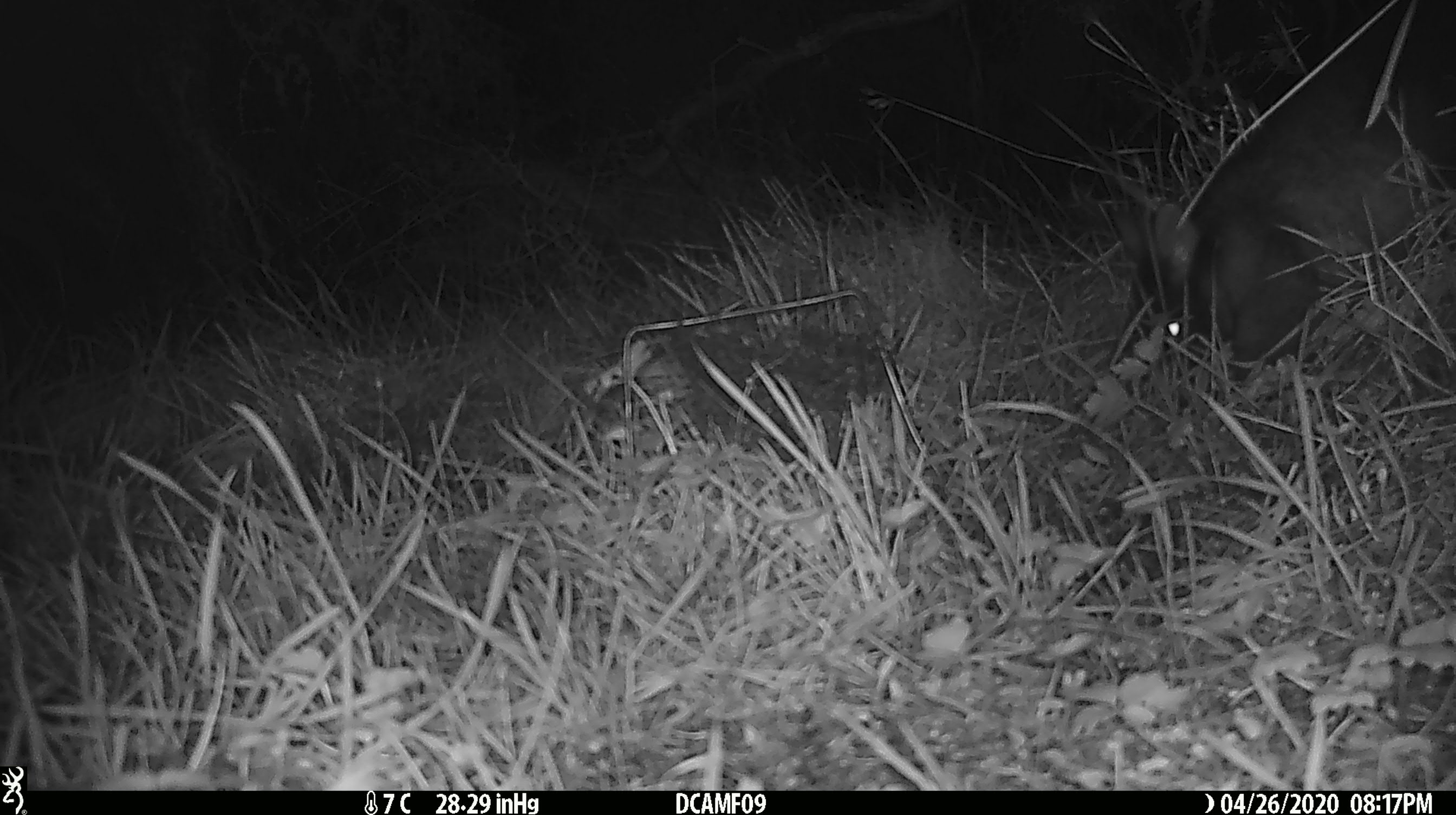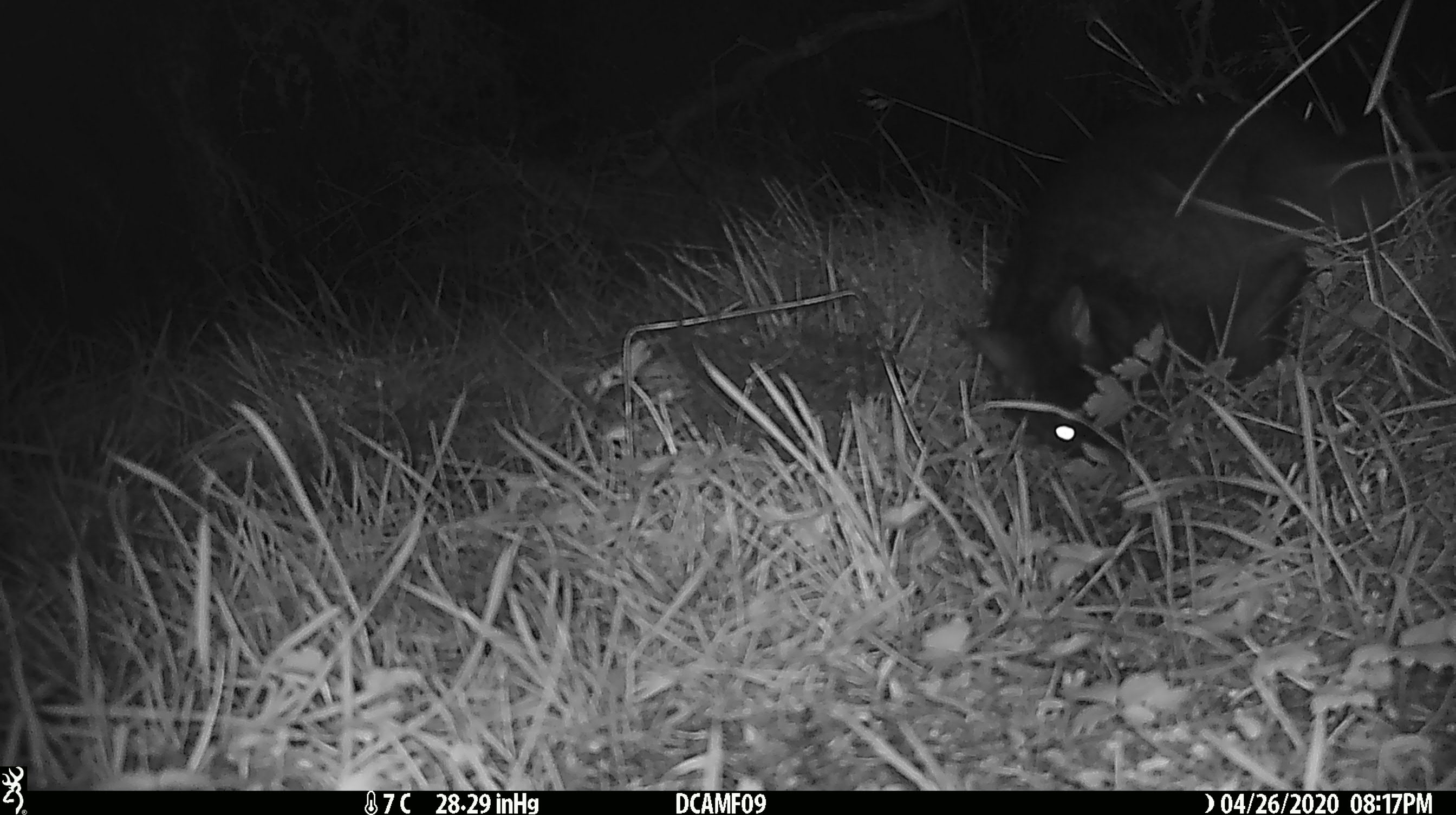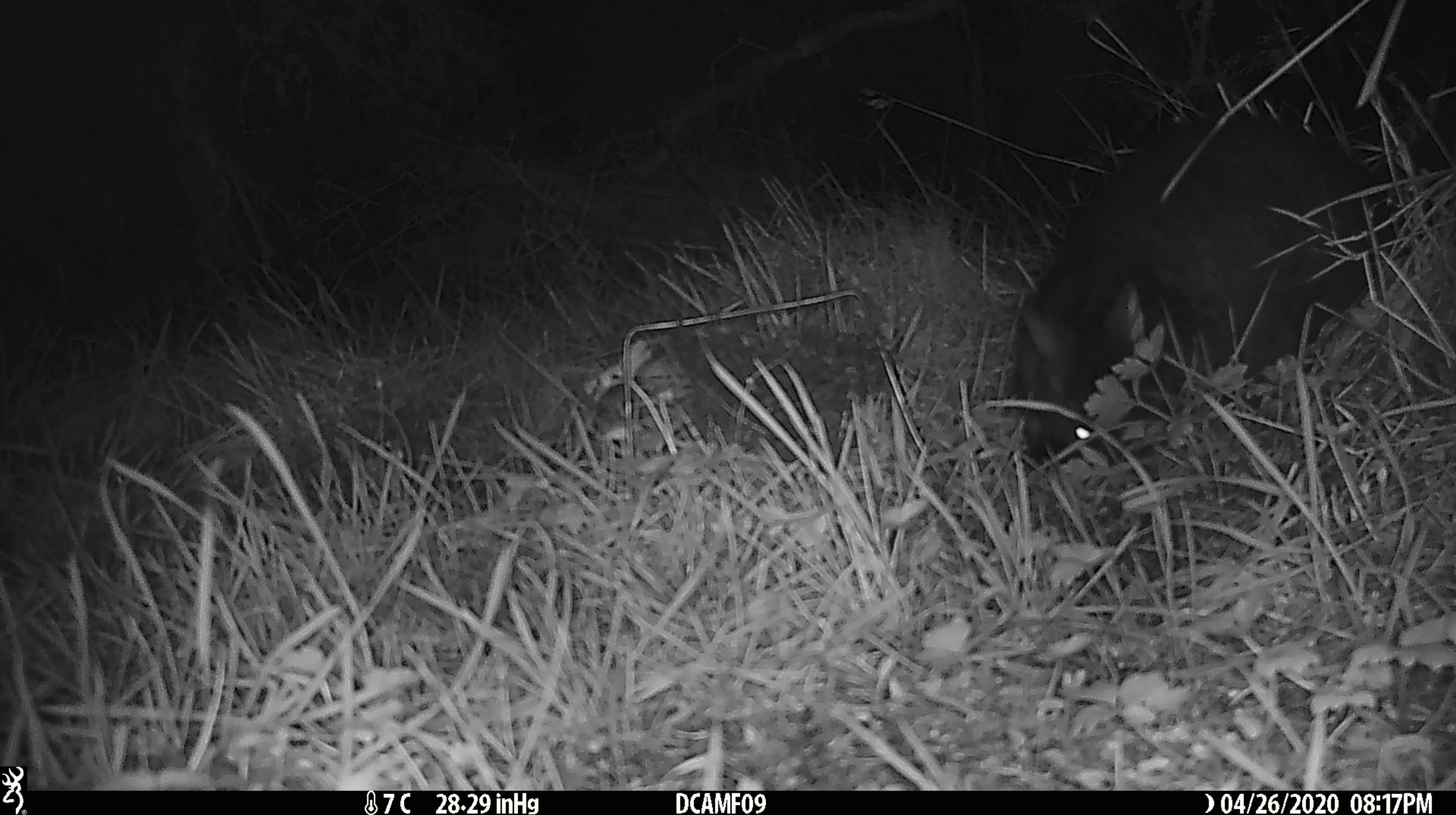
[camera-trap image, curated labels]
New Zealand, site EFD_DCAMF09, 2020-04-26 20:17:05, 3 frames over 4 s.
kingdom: Animalia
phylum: Chordata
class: Mammalia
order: Diprotodontia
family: Phalangeridae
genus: Trichosurus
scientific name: Trichosurus vulpecula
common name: common brushtail possum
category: possum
Possum (common brushtail possum) (Trichosurus vulpecula).